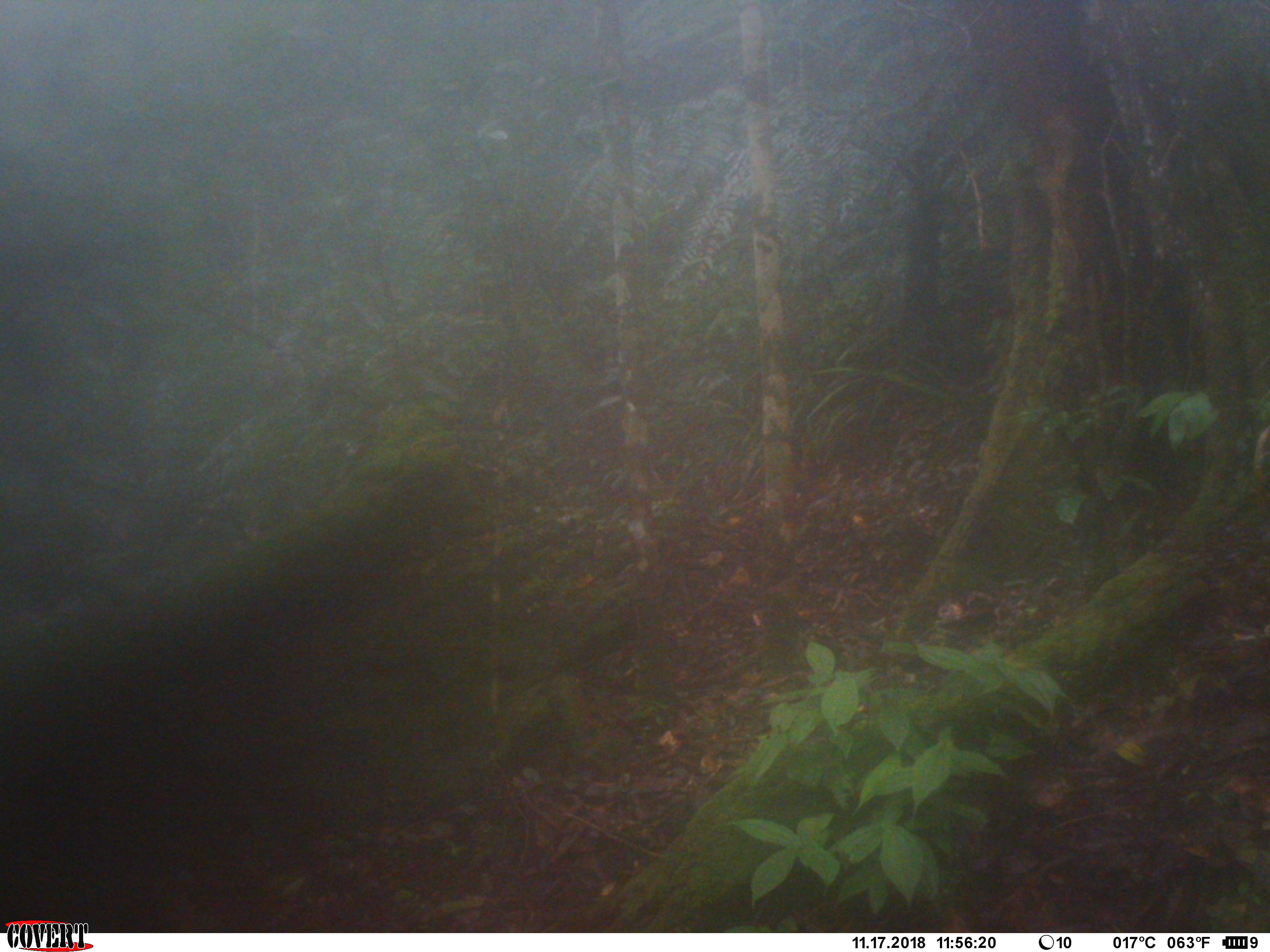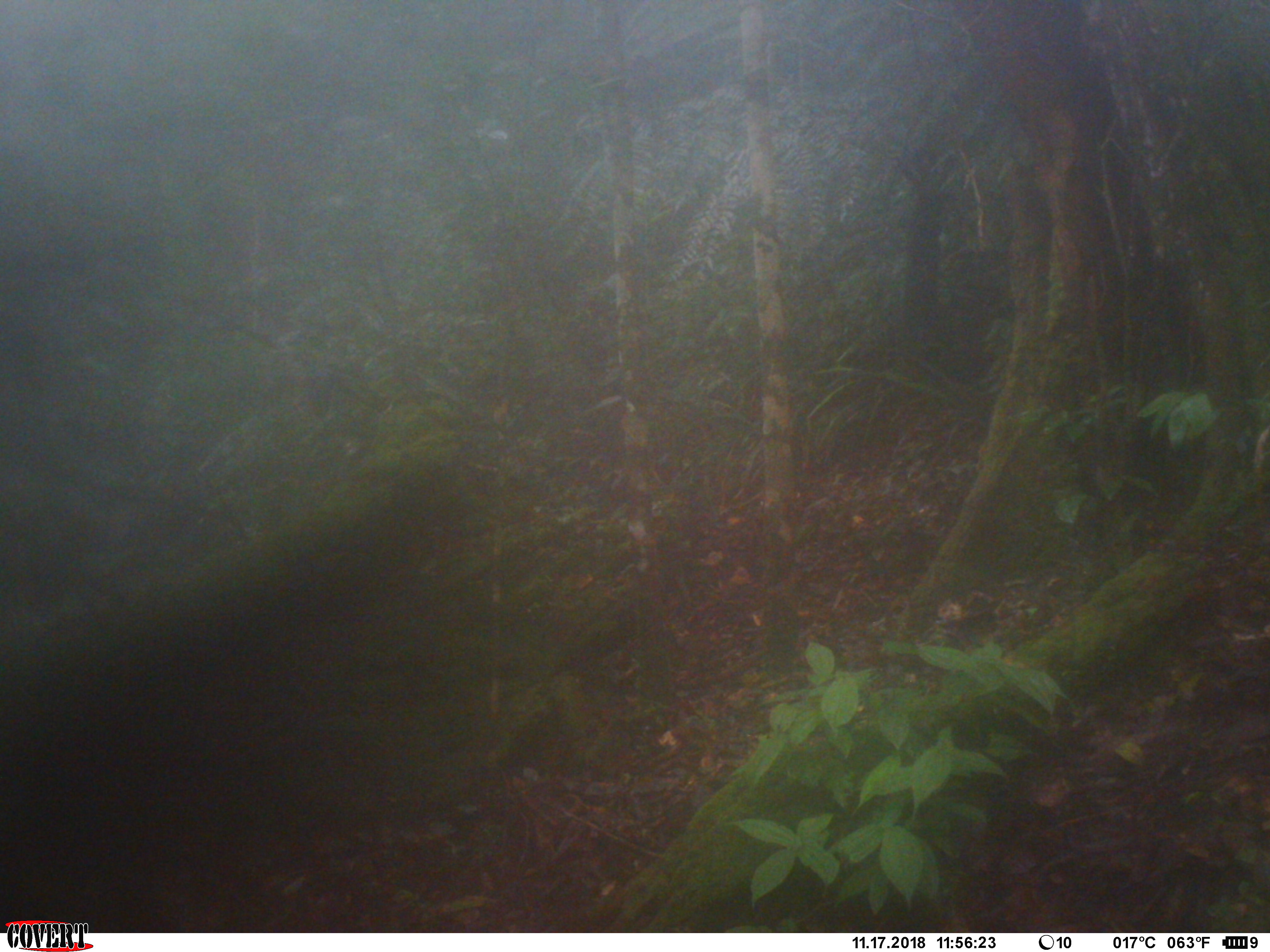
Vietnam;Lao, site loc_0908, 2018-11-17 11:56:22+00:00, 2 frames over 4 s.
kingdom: Animalia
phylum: Chordata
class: Mammalia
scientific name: Mammalia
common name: mammal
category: unidentified small mammal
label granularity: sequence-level